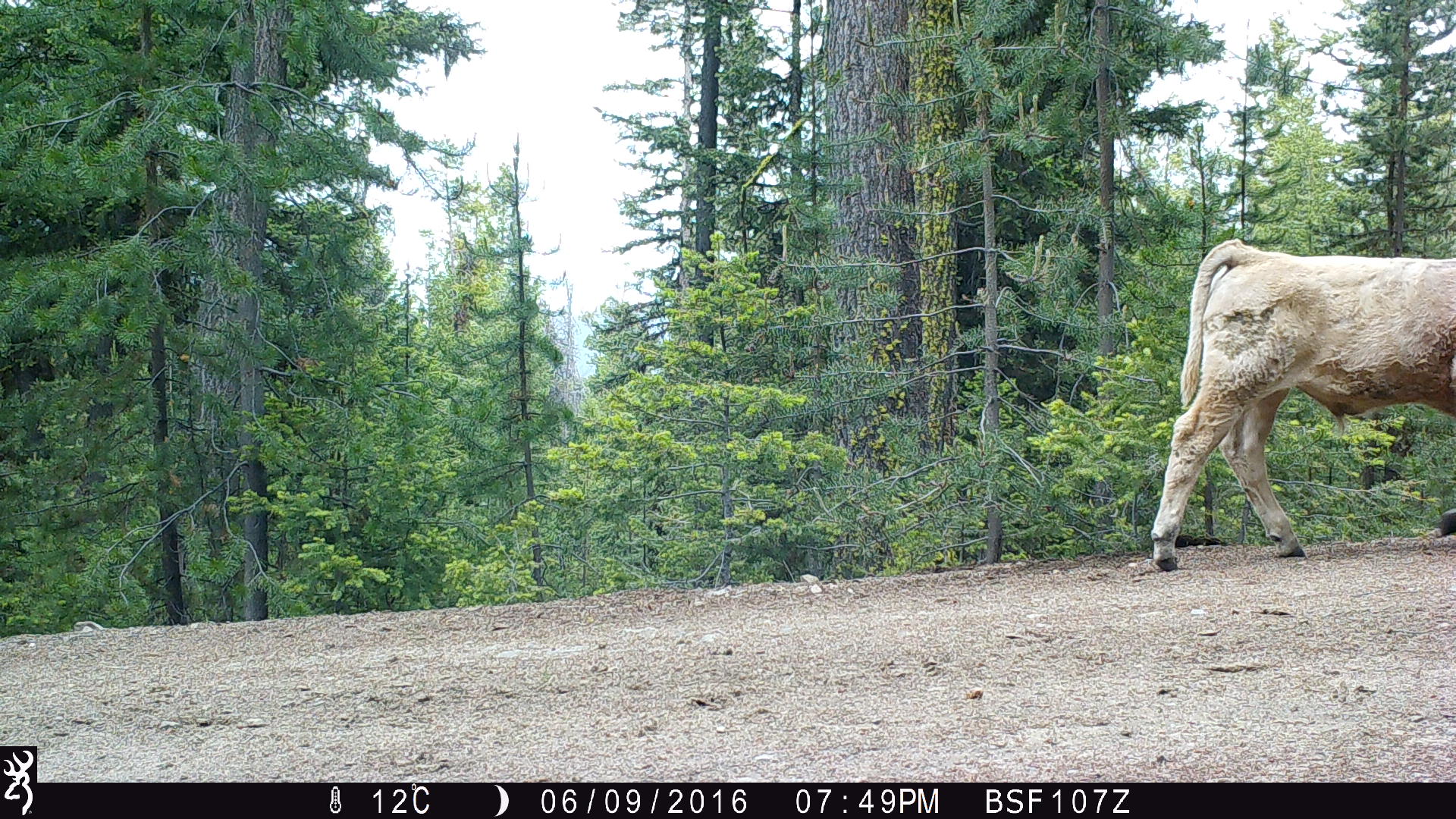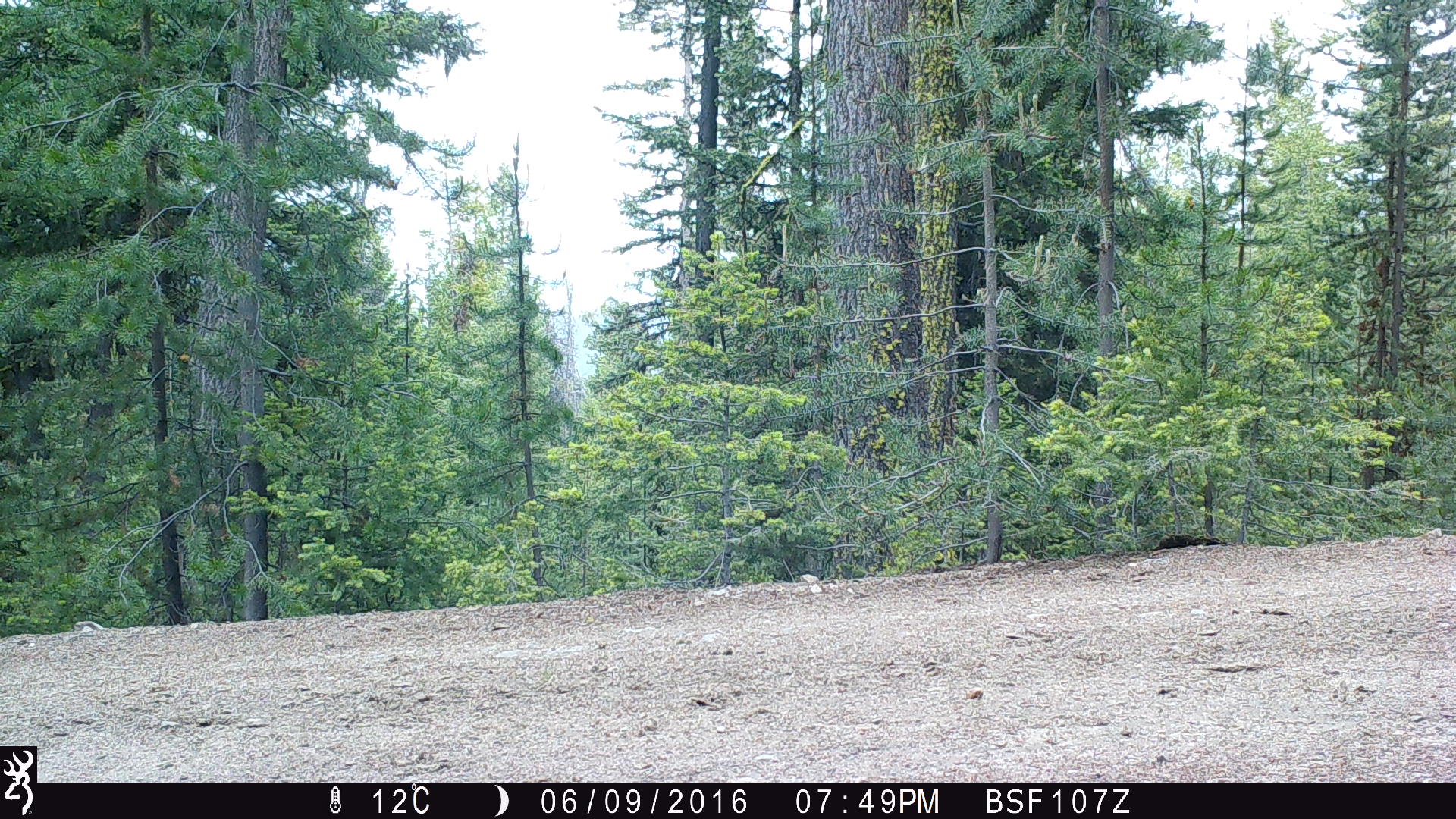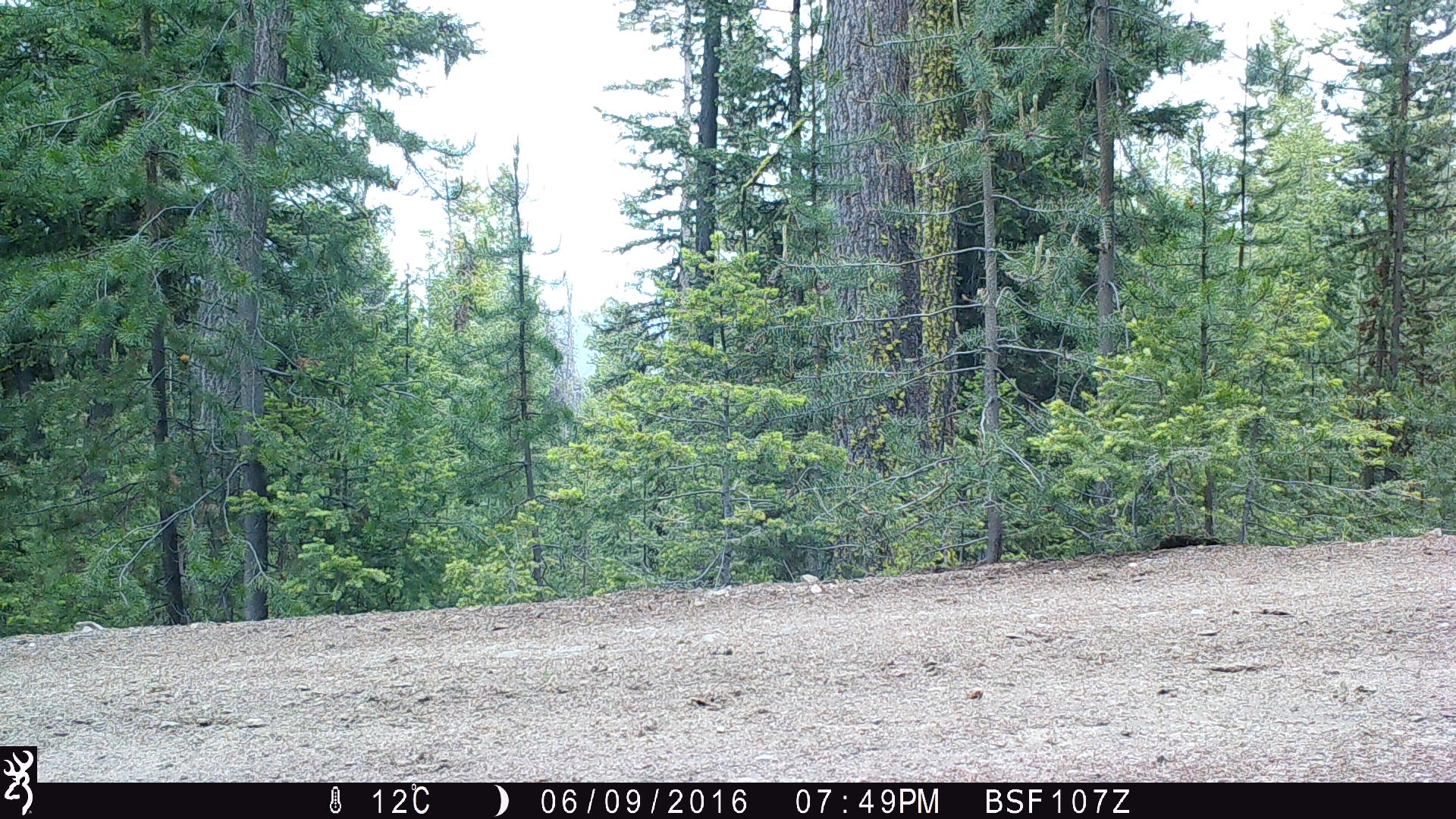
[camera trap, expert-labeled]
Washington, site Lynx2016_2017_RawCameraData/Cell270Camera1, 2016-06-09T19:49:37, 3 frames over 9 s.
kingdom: Animalia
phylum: Chordata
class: Mammalia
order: Artiodactyla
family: Bovidae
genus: Bos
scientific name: Bos taurus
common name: domestic cattle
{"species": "domestic cattle (Bos taurus)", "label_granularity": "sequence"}